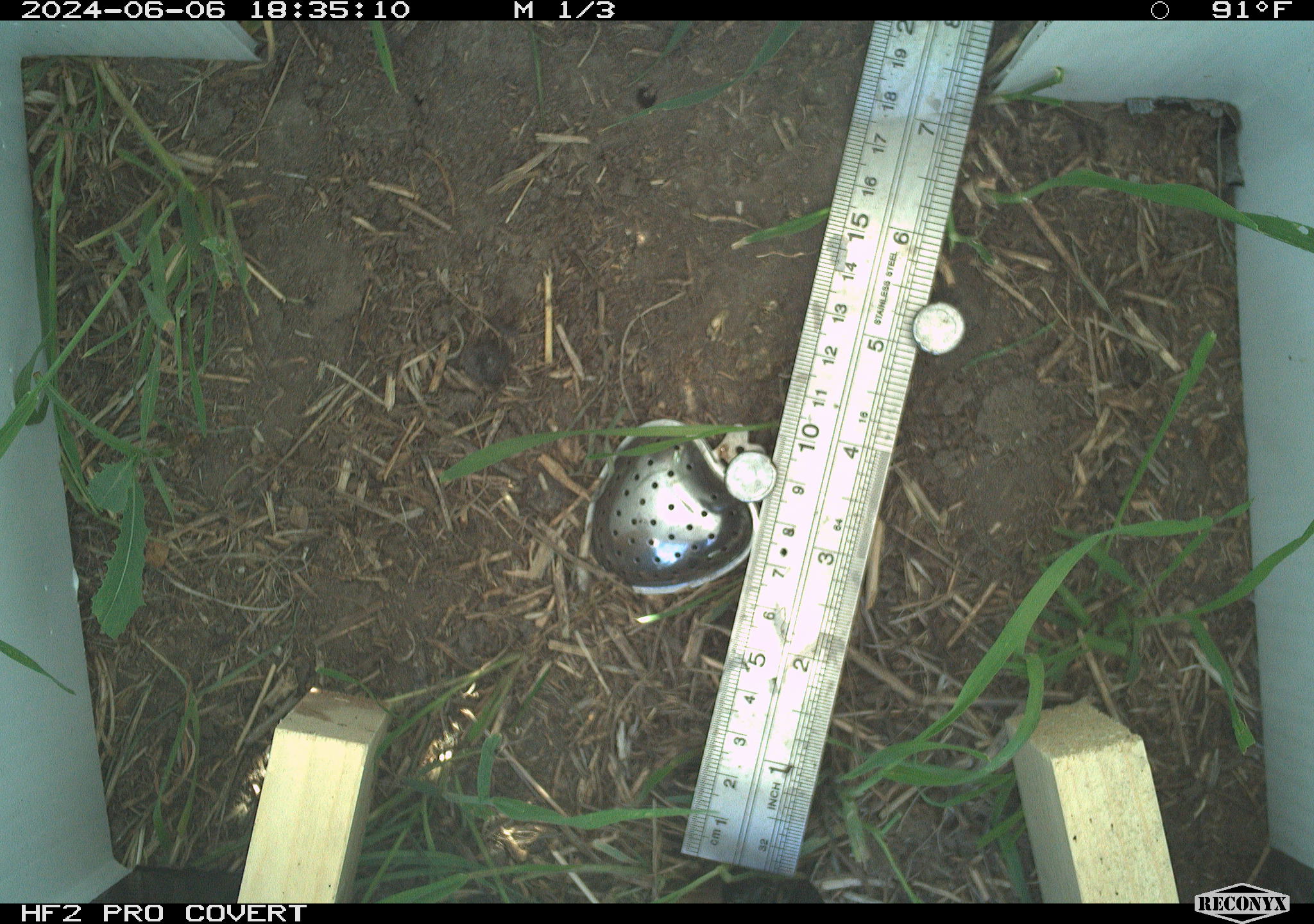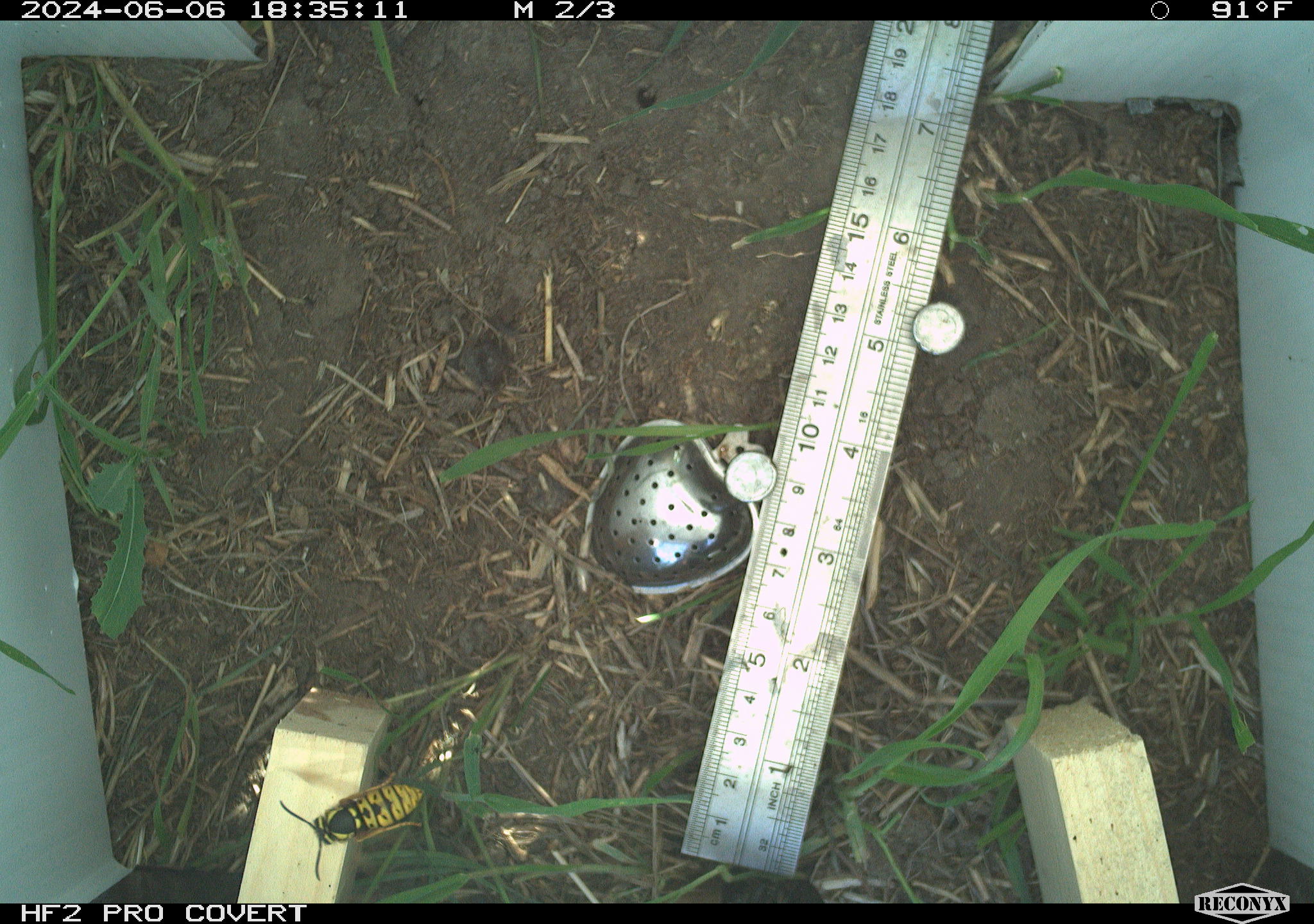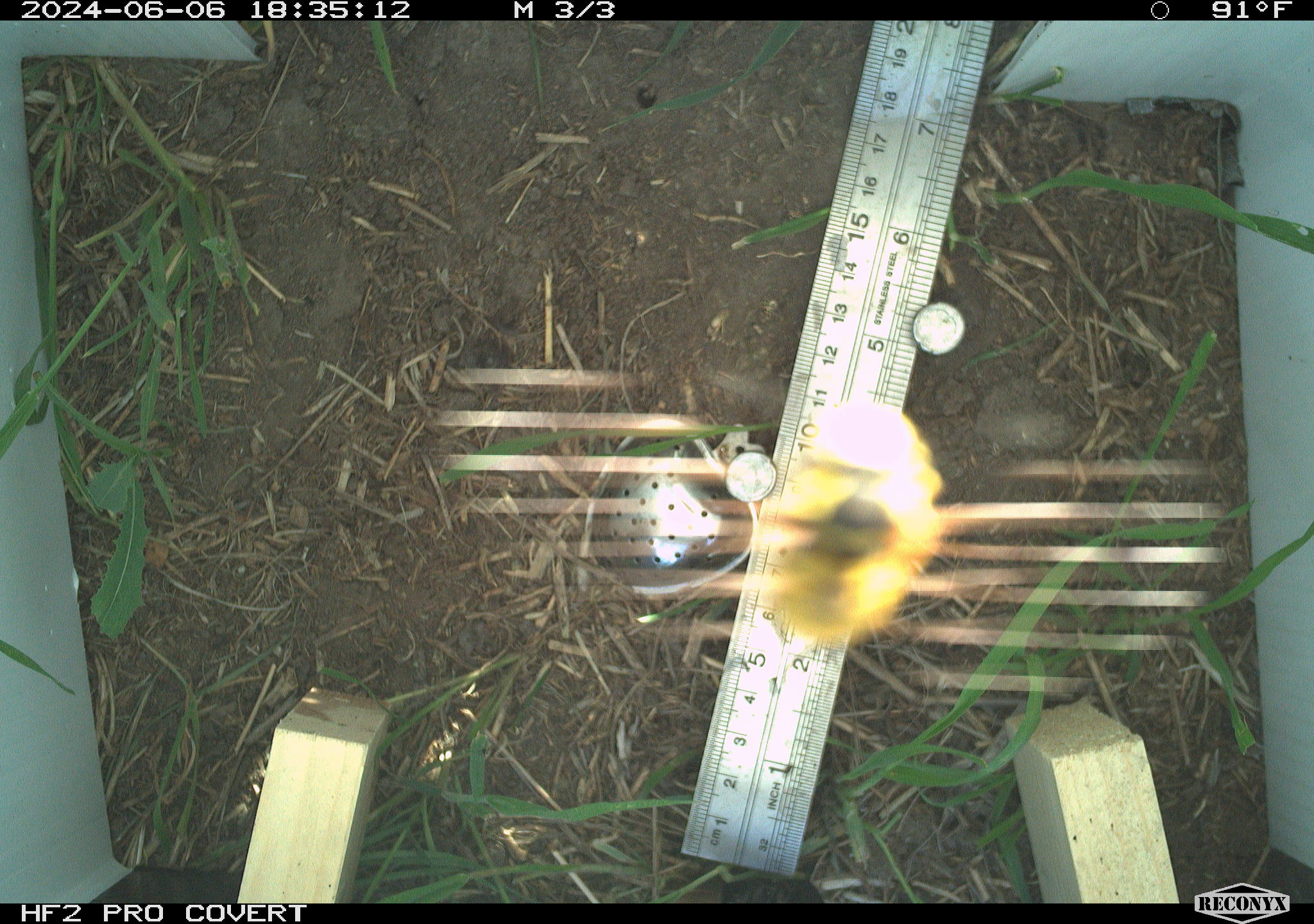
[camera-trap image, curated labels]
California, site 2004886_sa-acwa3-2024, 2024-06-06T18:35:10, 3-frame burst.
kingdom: Animalia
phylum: Arthropoda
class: Insecta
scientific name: Insecta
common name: insect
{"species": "insect (Insecta)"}